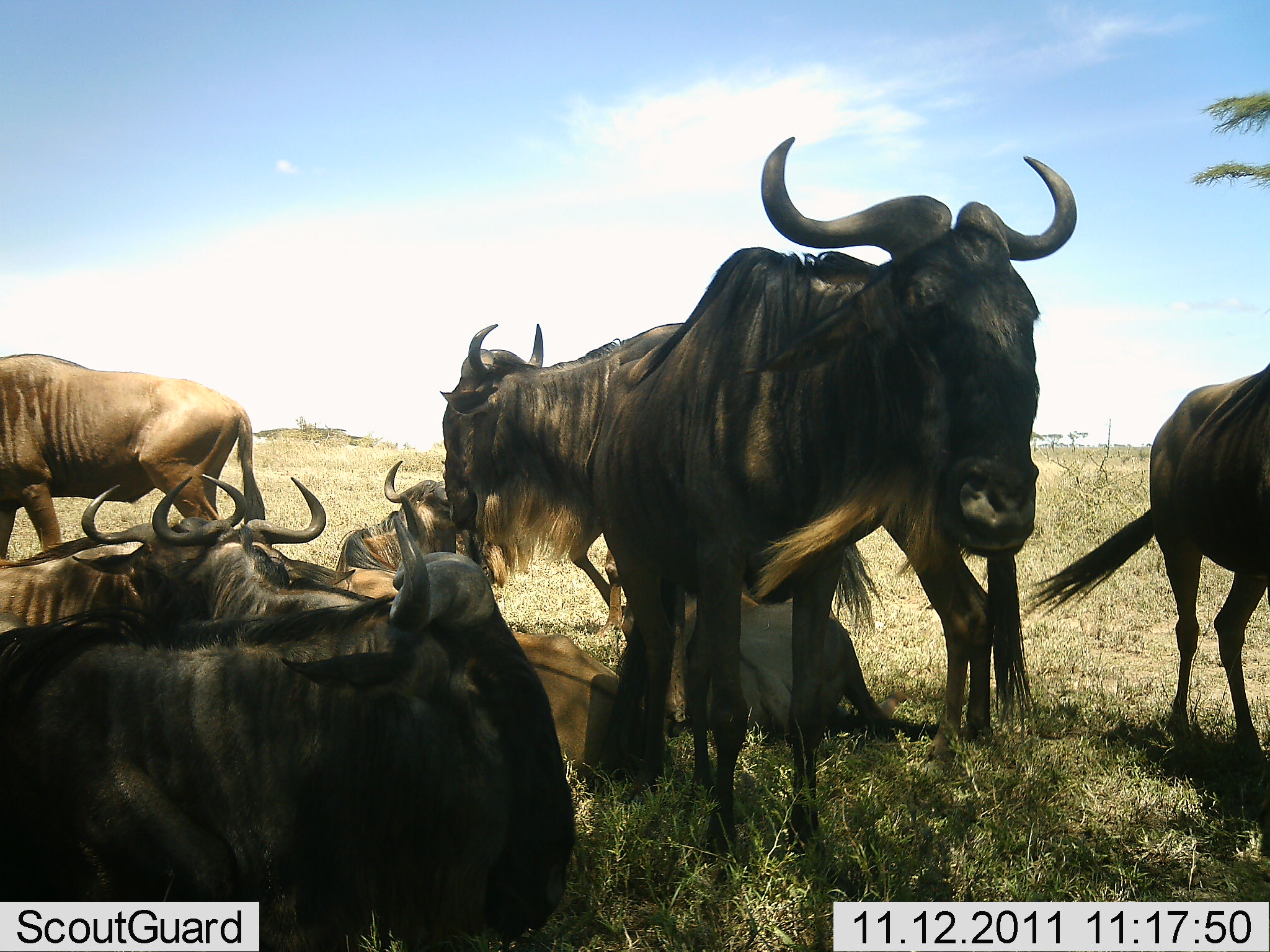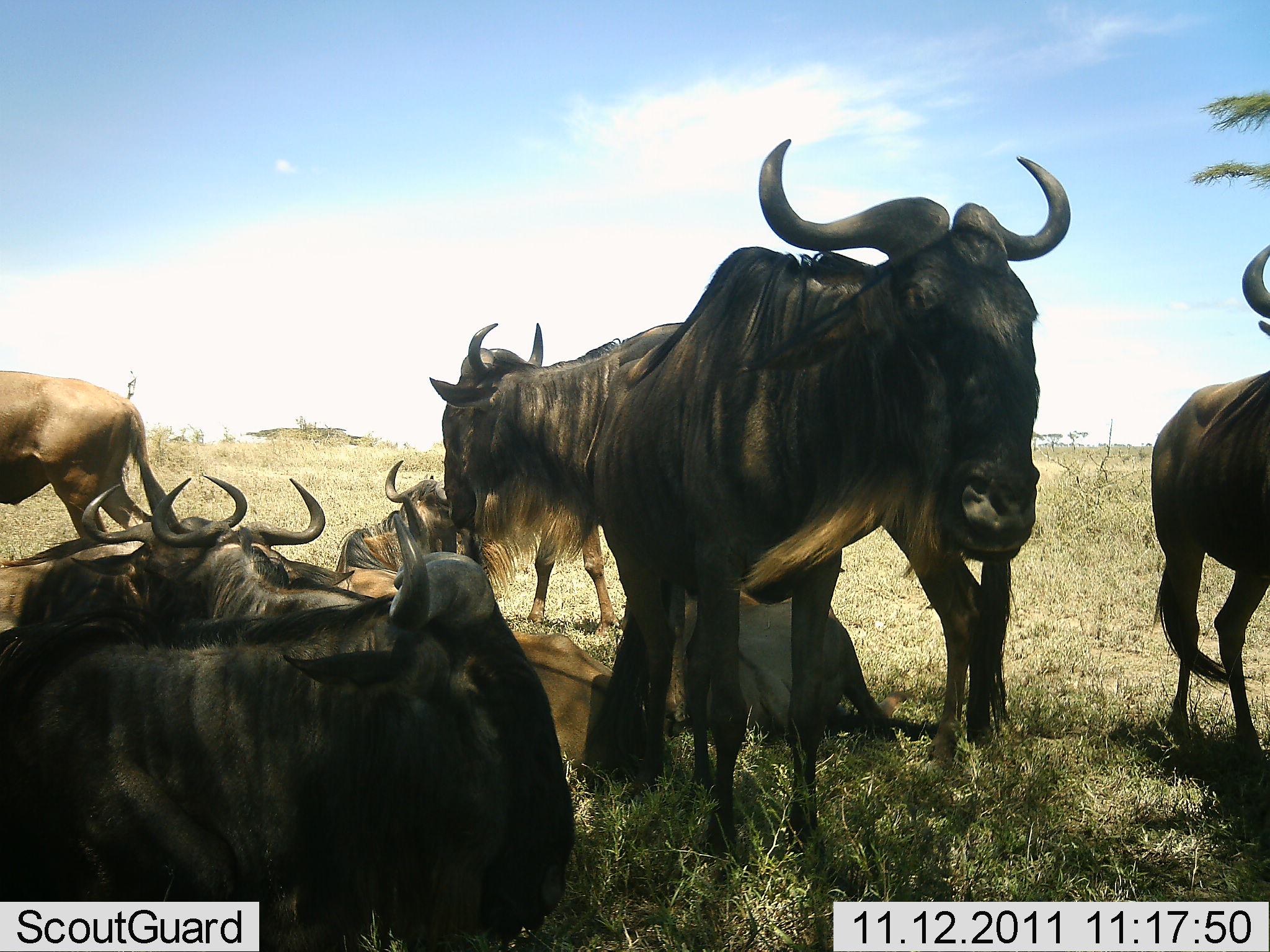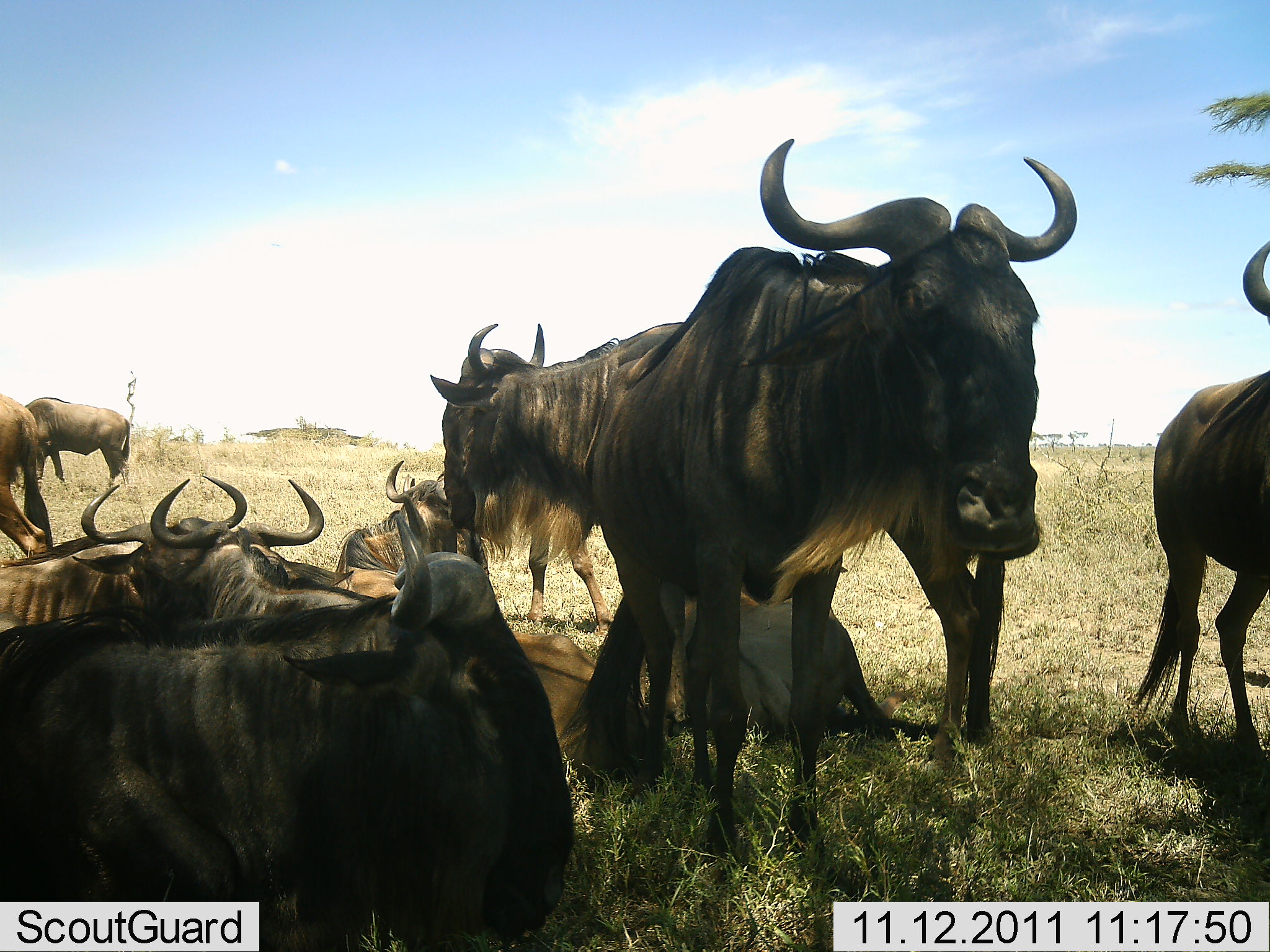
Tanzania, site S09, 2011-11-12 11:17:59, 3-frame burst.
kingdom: Animalia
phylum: Chordata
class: Mammalia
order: Artiodactyla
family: Bovidae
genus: Connochaetes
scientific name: Connochaetes taurinus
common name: blue wildebeest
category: wildebeest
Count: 9.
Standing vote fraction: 69%.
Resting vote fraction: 100%.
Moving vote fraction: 23%.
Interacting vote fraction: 8%.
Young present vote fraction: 8%.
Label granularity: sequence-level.